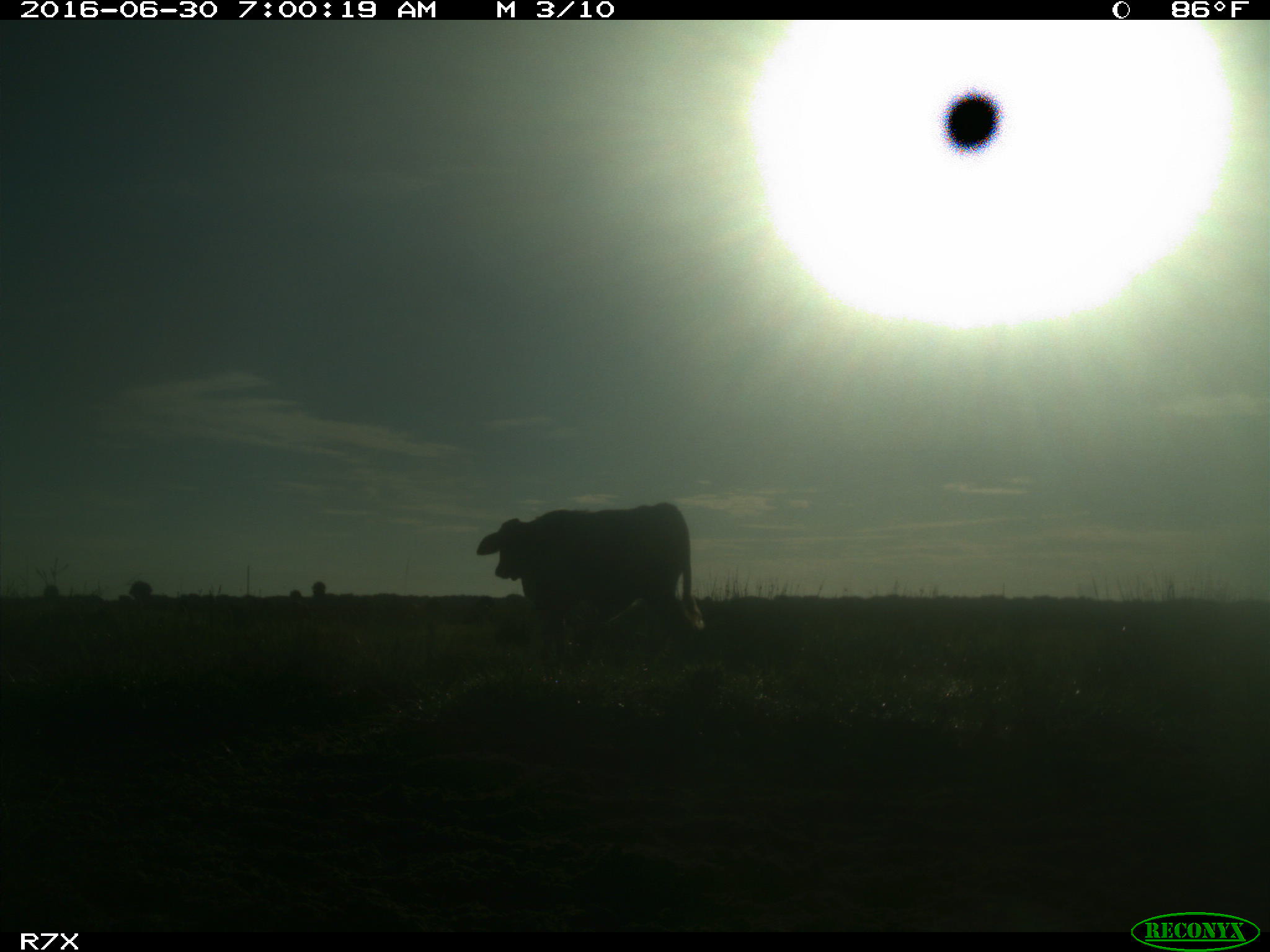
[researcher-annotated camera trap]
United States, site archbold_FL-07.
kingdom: Animalia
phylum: Chordata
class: Mammalia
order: Artiodactyla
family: Bovidae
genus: Bos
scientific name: Bos taurus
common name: domestic cow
Bos taurus (domestic cow).